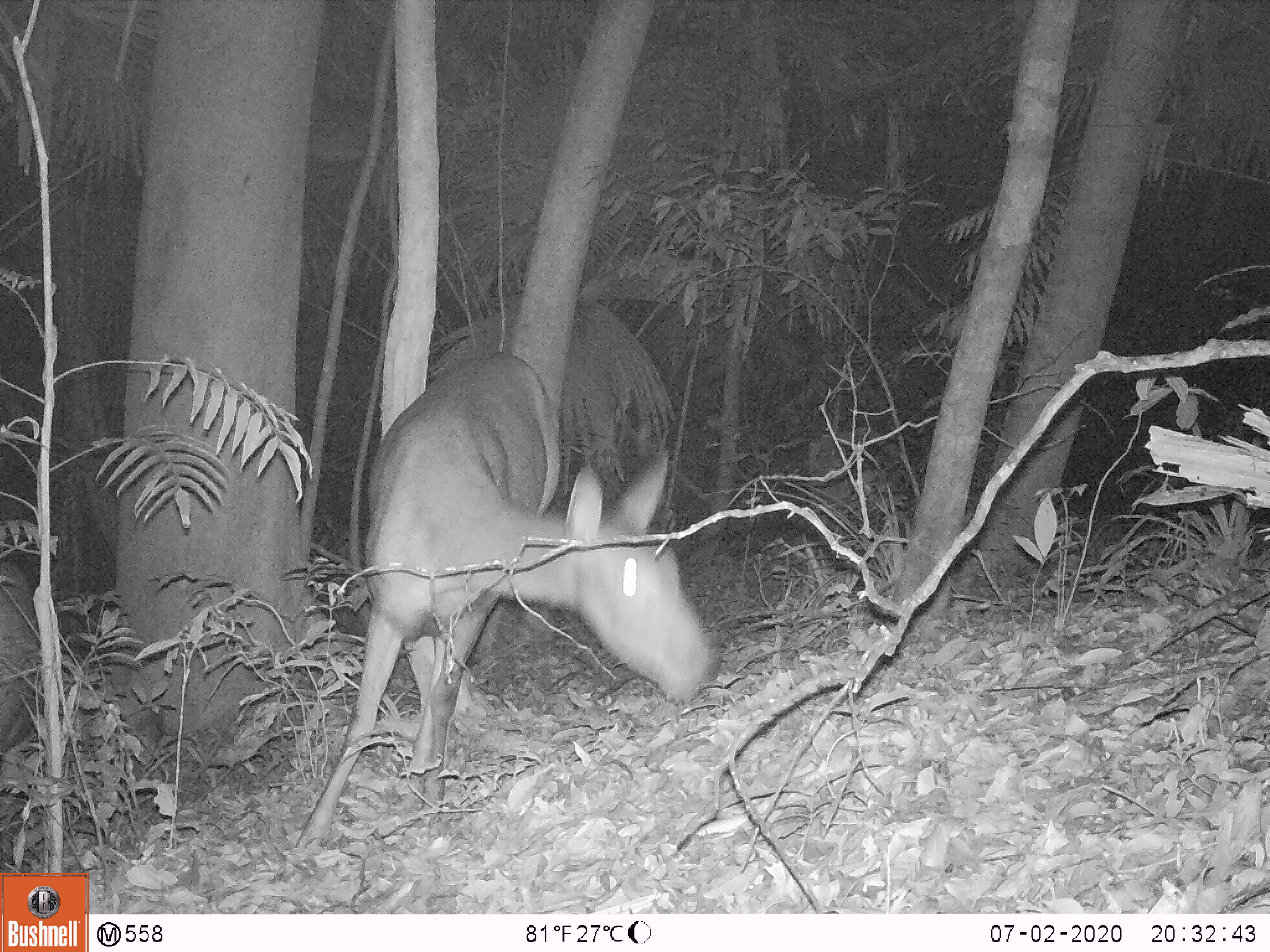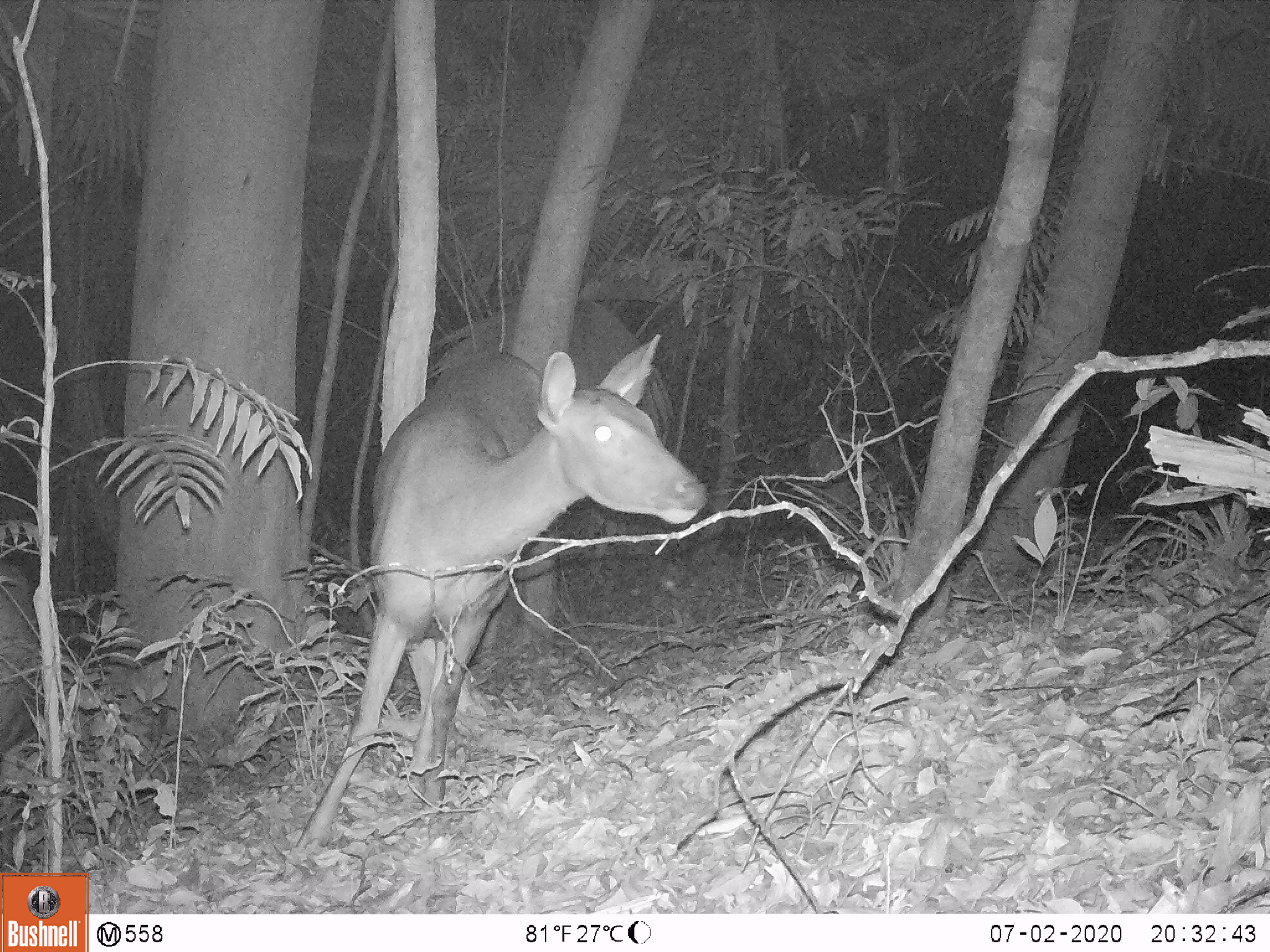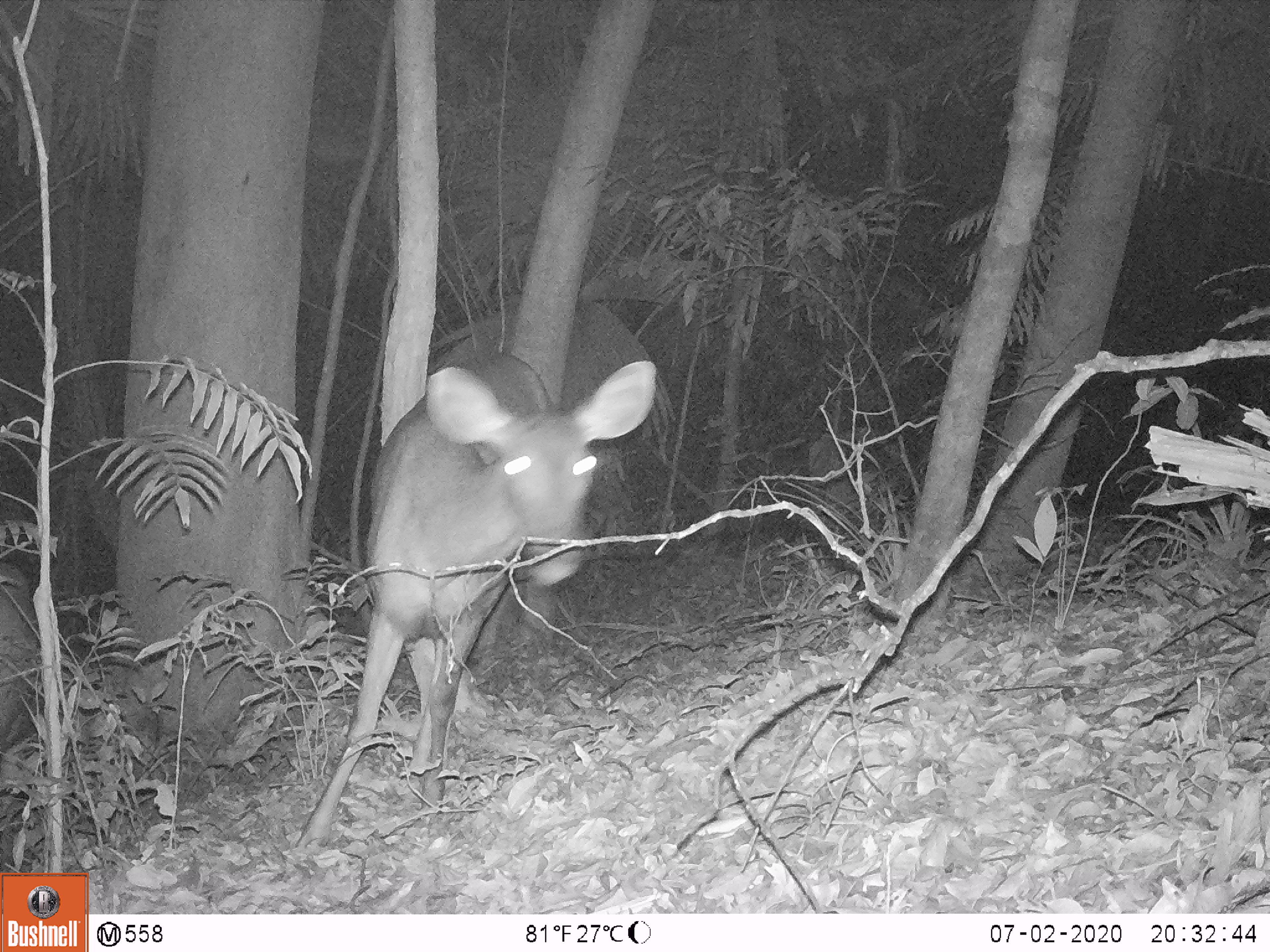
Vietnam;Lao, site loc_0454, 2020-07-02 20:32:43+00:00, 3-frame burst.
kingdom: Animalia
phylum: Chordata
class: Mammalia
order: Artiodactyla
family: Cervidae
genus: Rusa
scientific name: Rusa unicolor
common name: sambar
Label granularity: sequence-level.